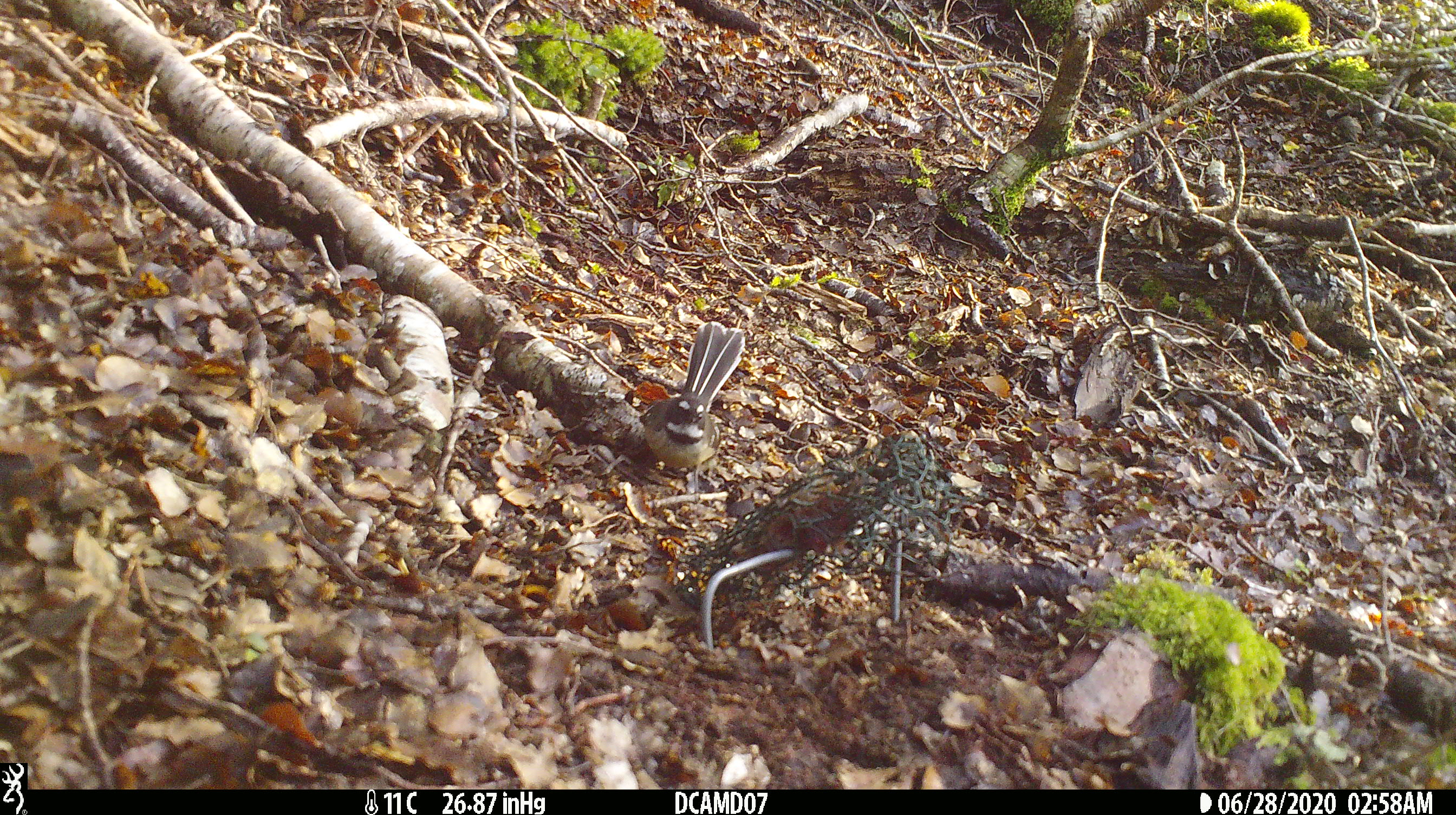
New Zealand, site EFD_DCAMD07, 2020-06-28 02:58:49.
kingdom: Animalia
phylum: Chordata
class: Aves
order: Passeriformes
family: Rhipiduridae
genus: Rhipidura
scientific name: Rhipidura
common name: fantails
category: fantail